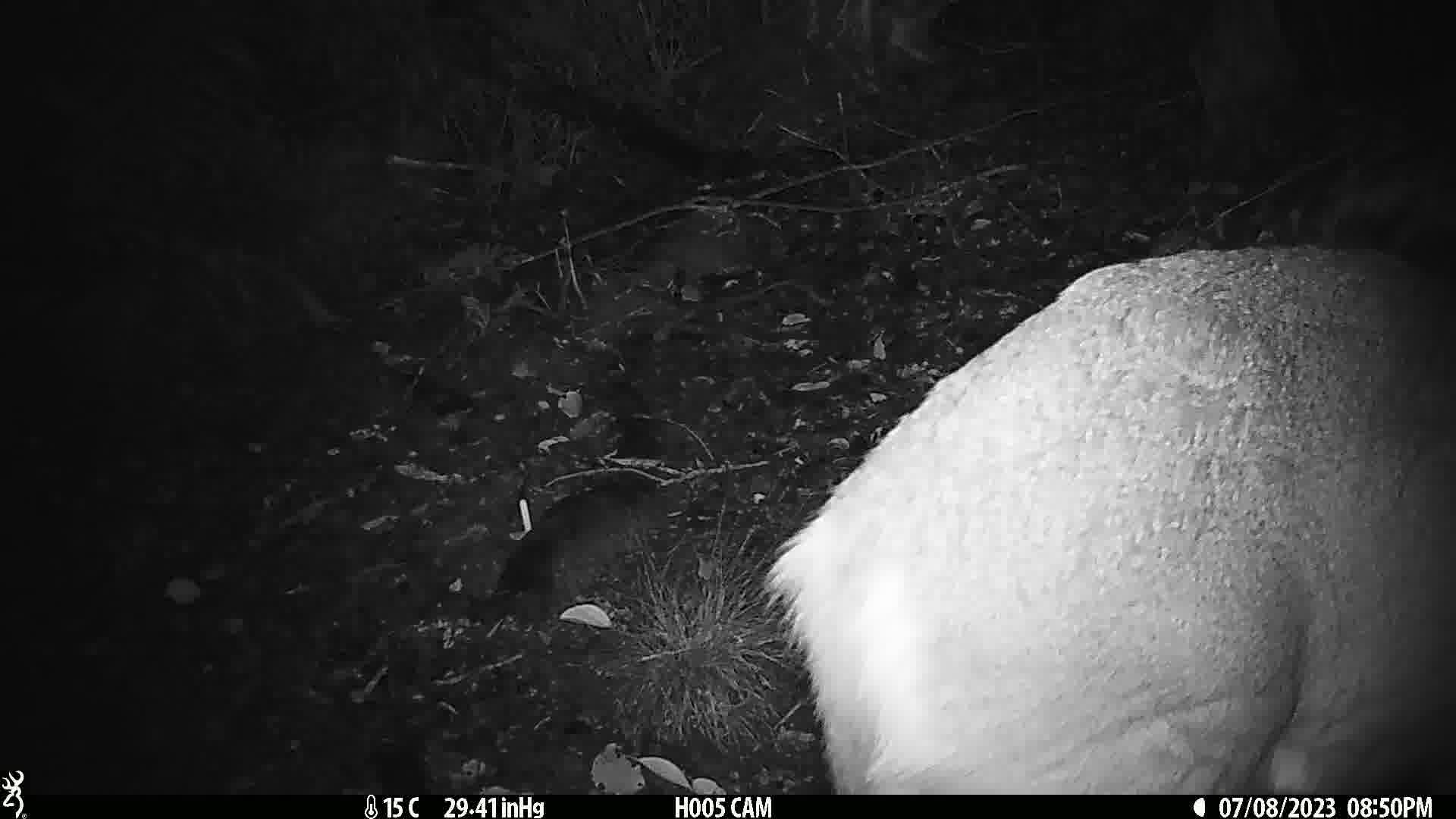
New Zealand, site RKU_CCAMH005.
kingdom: Animalia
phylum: Chordata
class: Mammalia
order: Artiodactyla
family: Cervidae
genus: Odocoileus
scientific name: Odocoileus virginianus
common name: white-tailed deer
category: white tailed deer